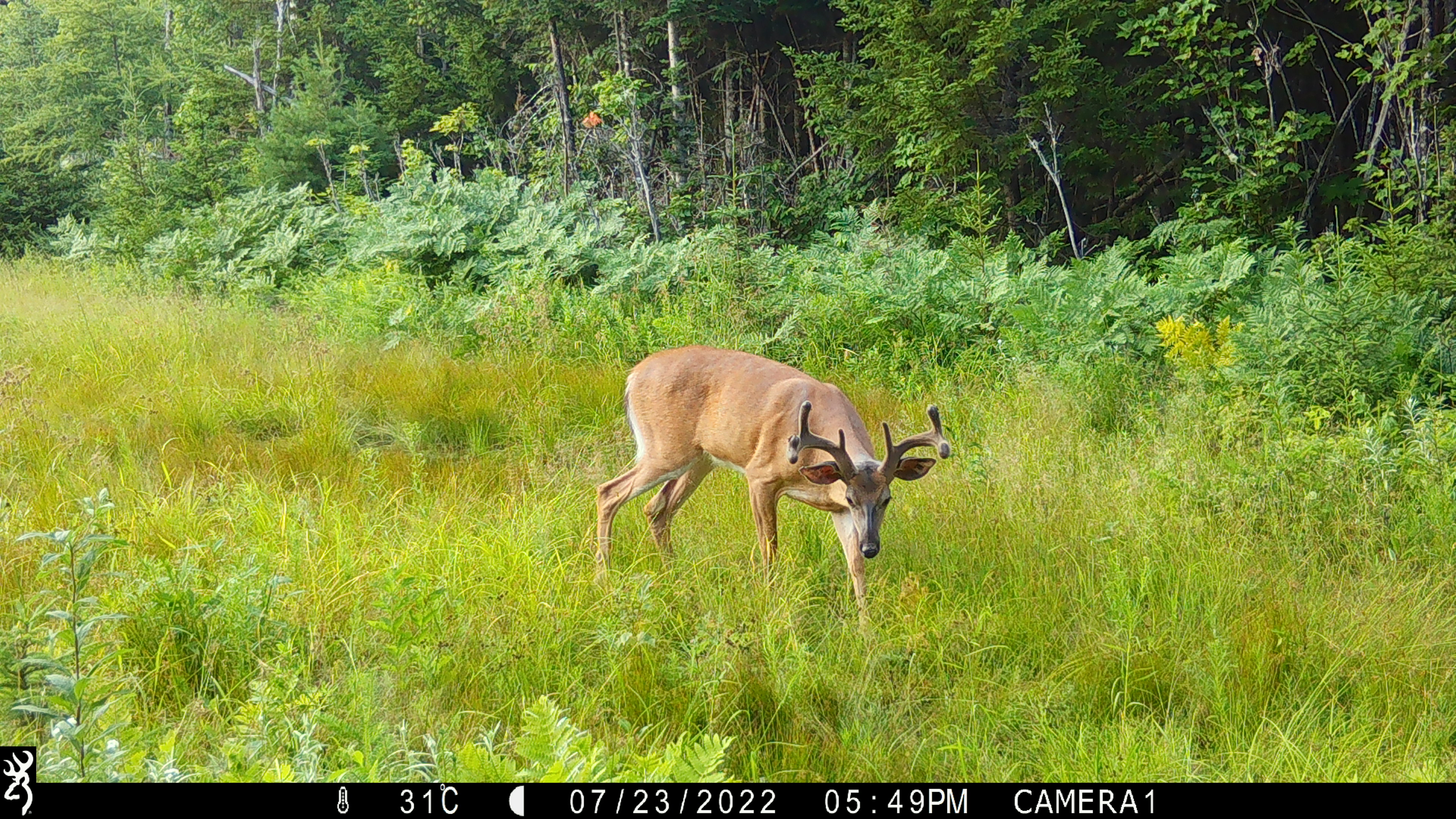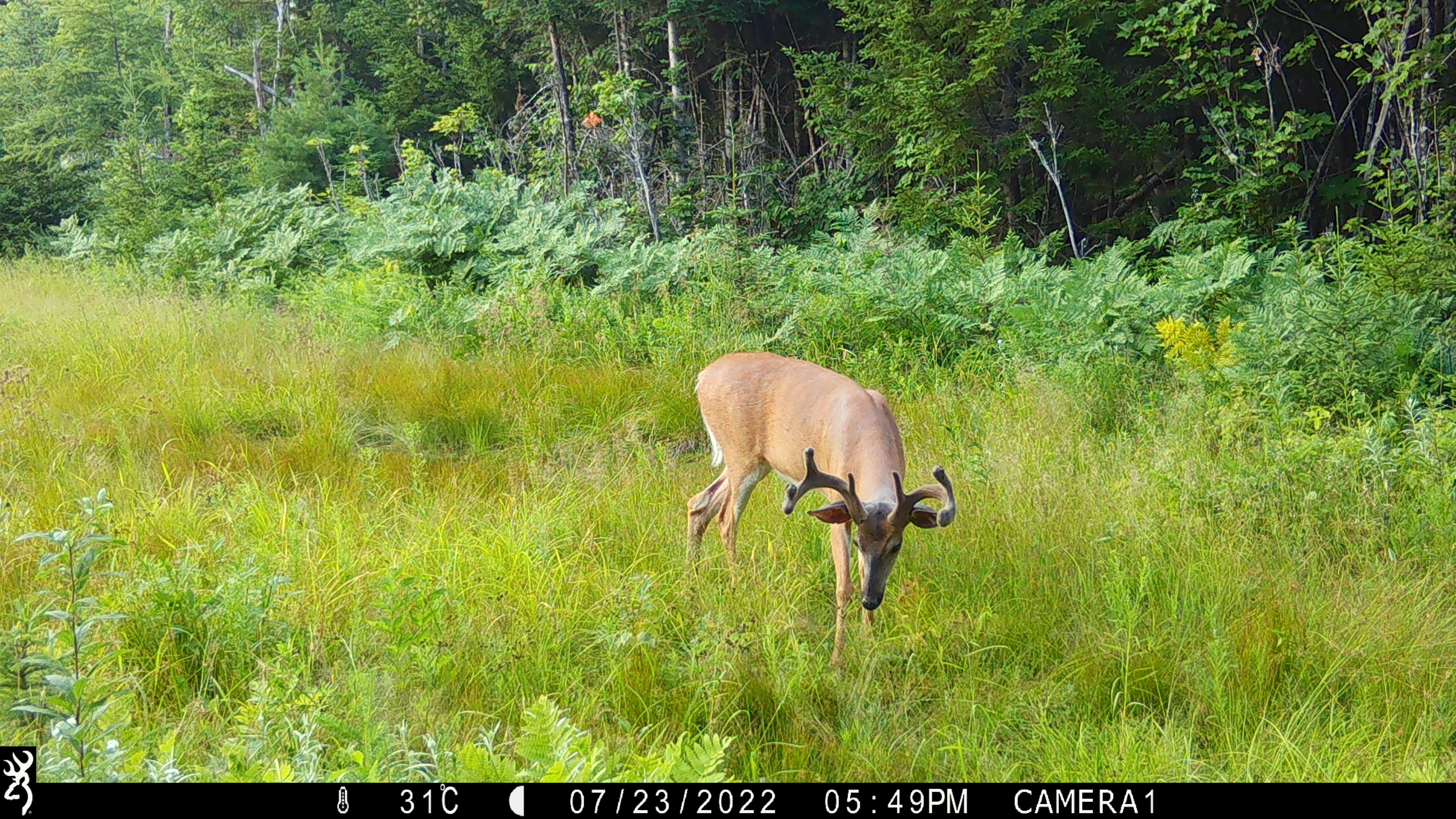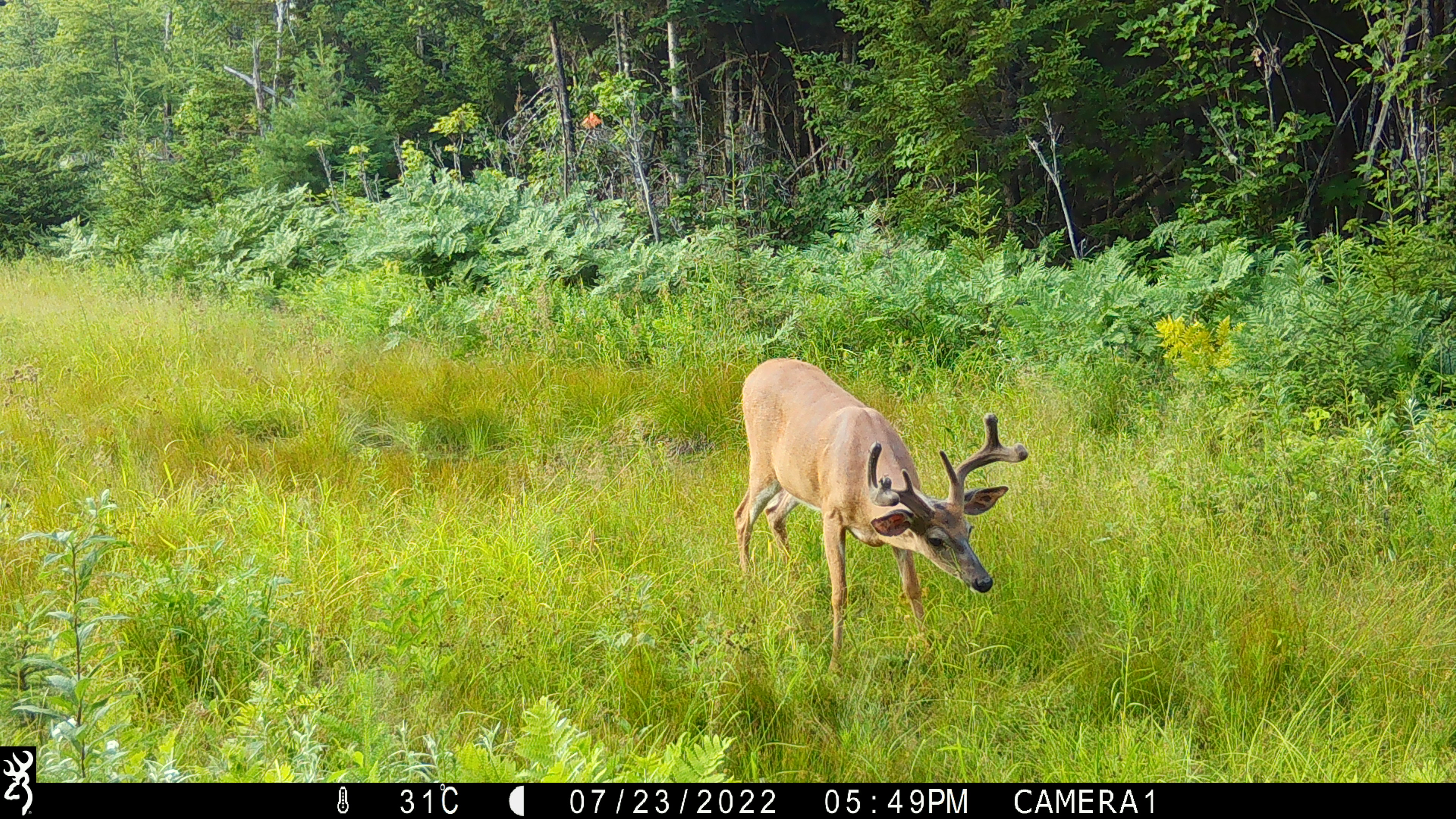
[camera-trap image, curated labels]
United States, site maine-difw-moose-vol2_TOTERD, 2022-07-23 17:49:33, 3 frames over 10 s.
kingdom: Animalia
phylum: Chordata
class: Mammalia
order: Artiodactyla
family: Cervidae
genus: Odocoileus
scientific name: Odocoileus virginianus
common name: white-tailed deer